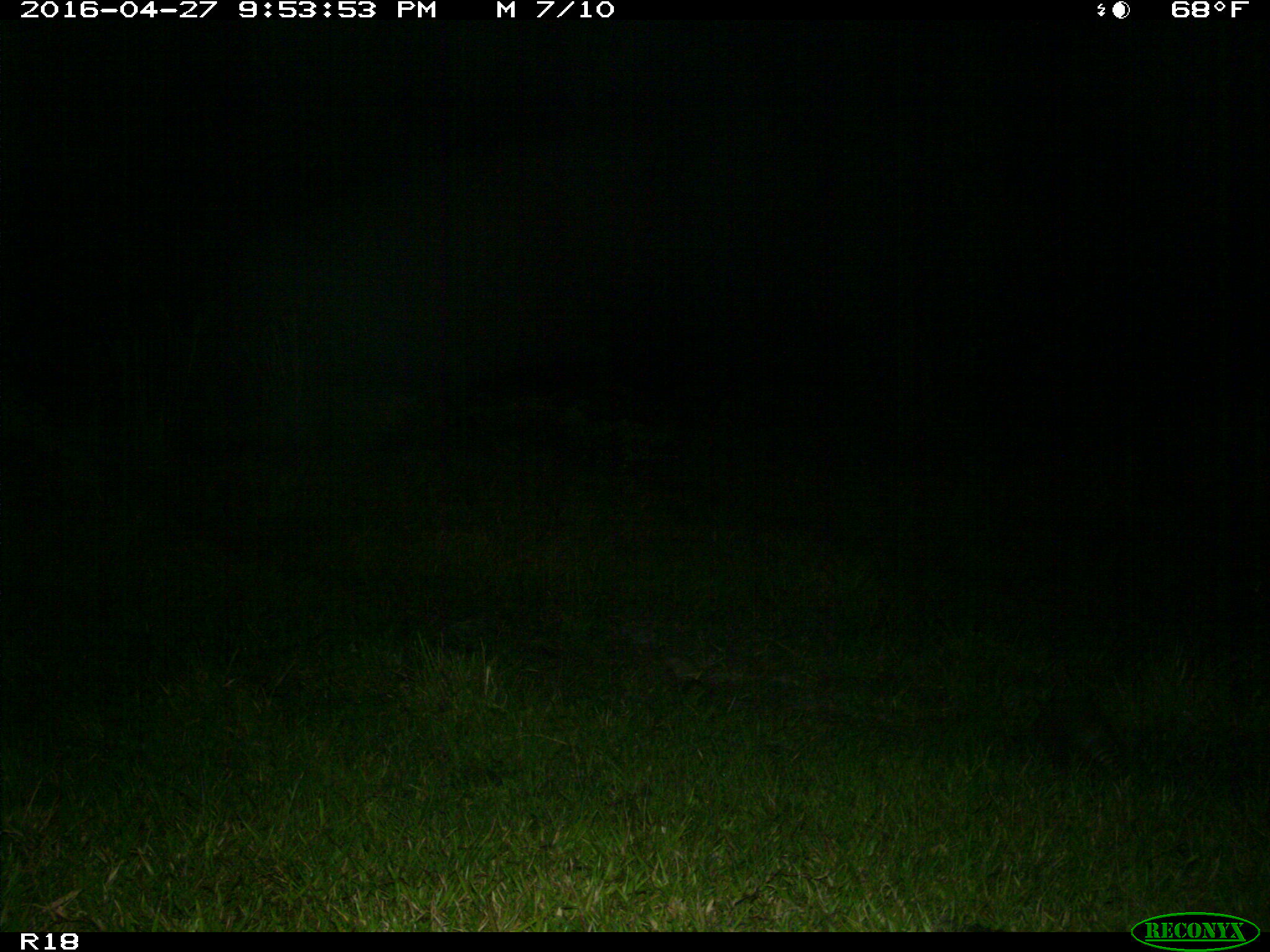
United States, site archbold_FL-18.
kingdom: Animalia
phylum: Chordata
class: Mammalia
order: Cingulata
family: Dasypodidae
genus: Dasypus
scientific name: Dasypus novemcinctus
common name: nine-banded armadillo